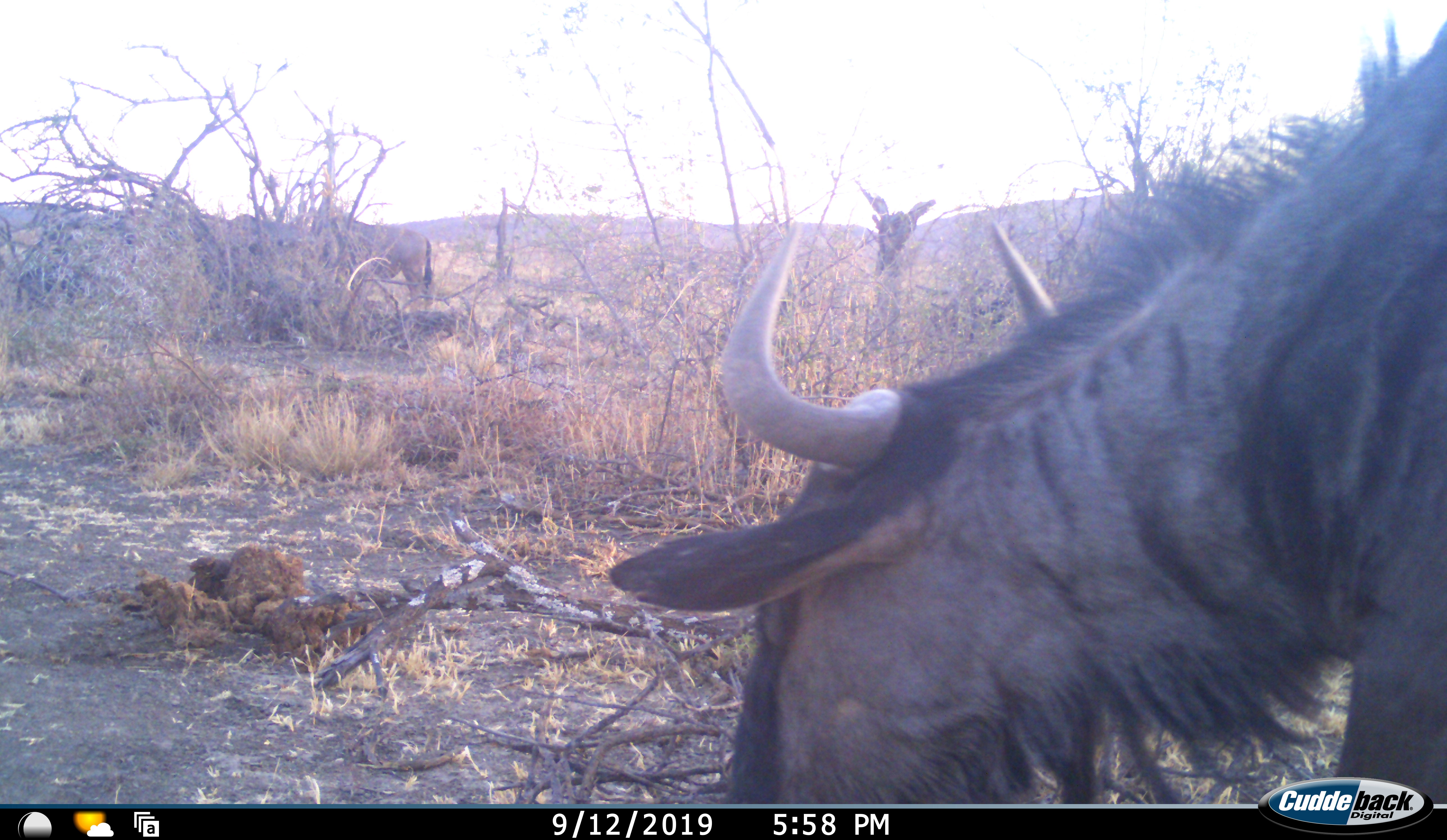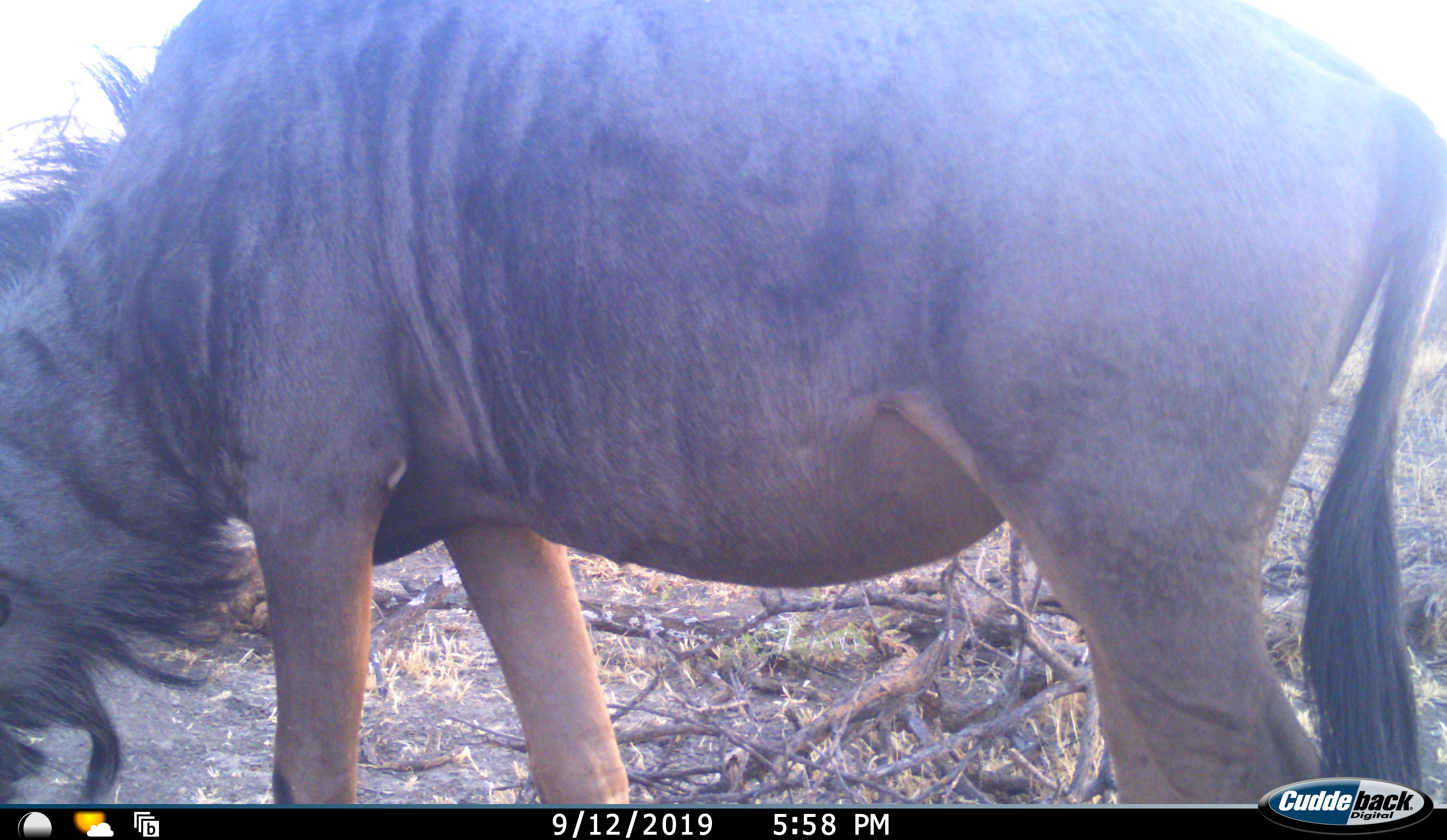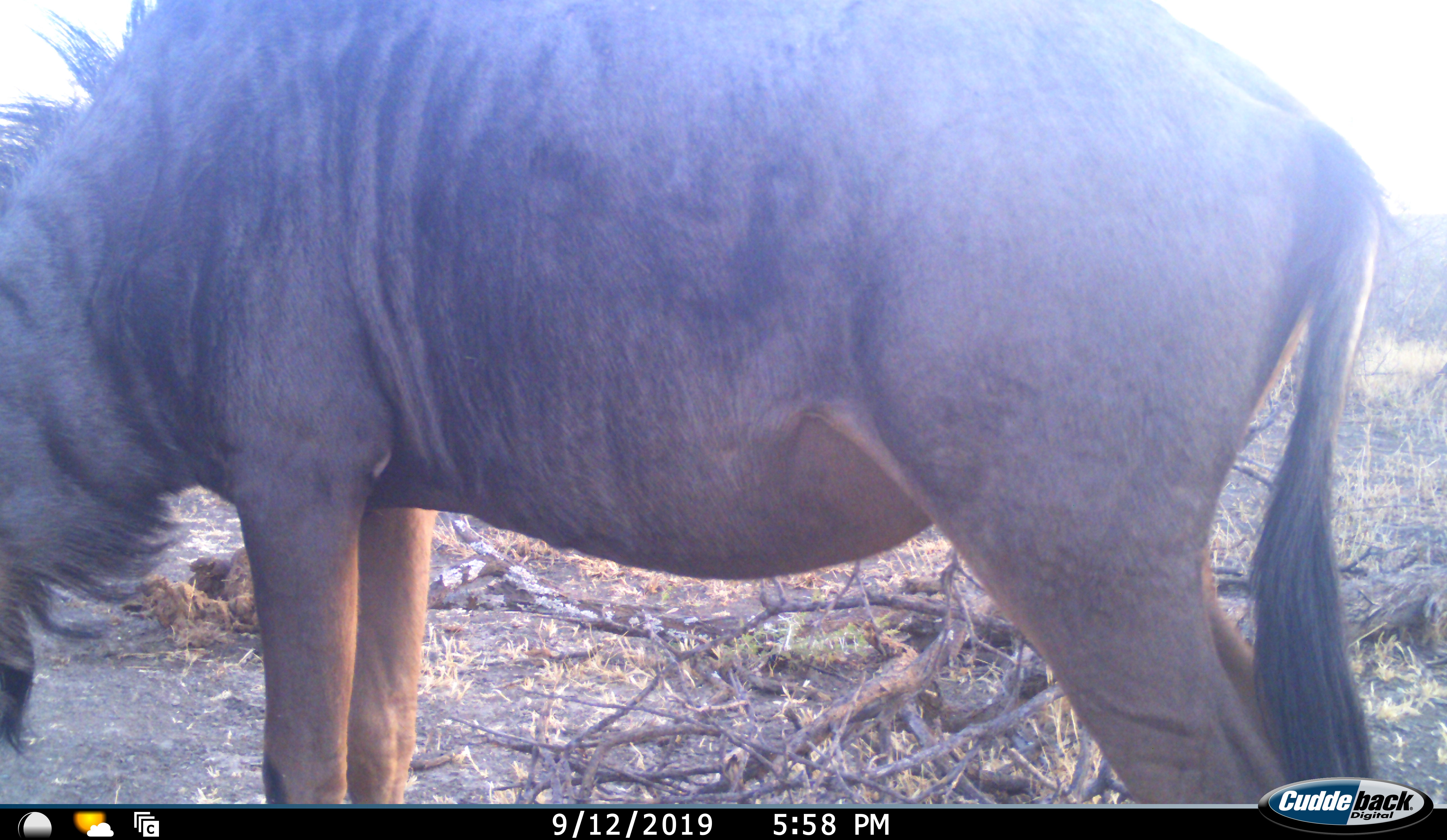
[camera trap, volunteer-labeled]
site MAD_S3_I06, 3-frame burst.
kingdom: Animalia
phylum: Chordata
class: Mammalia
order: Artiodactyla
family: Bovidae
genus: Connochaetes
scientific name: Connochaetes taurinus taurinus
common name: blue wildebeest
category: wildebeestblue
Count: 1.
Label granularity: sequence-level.